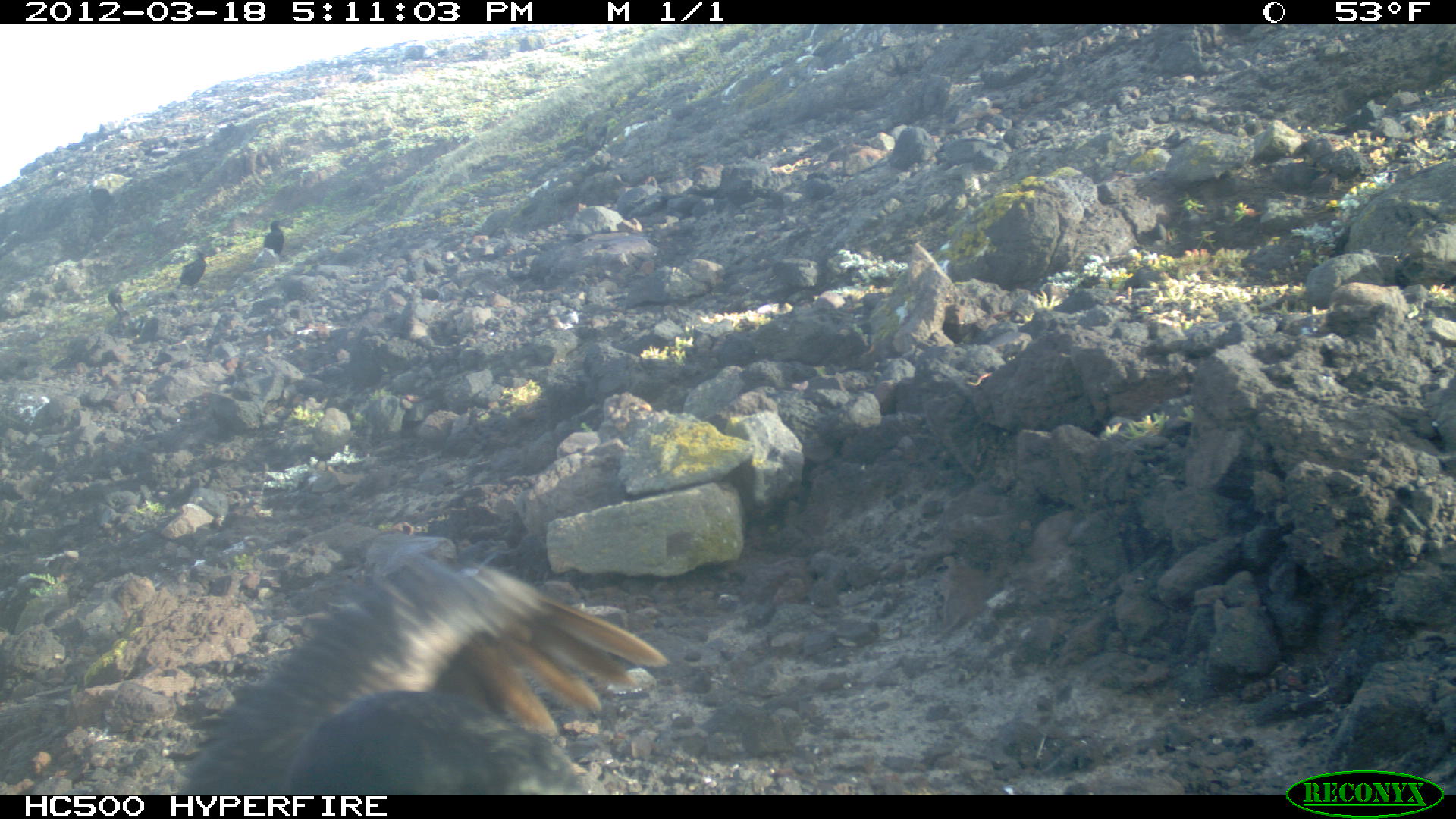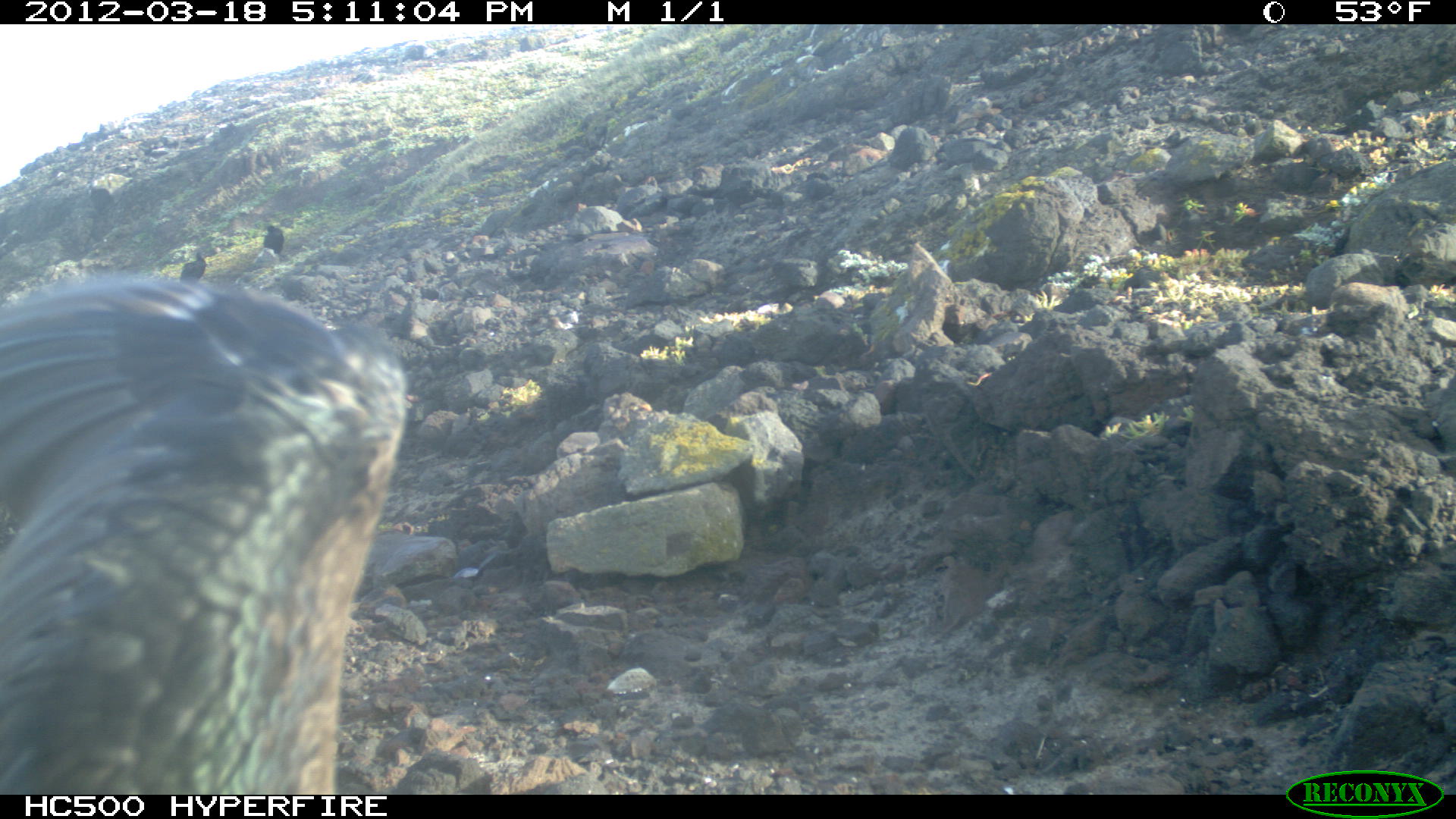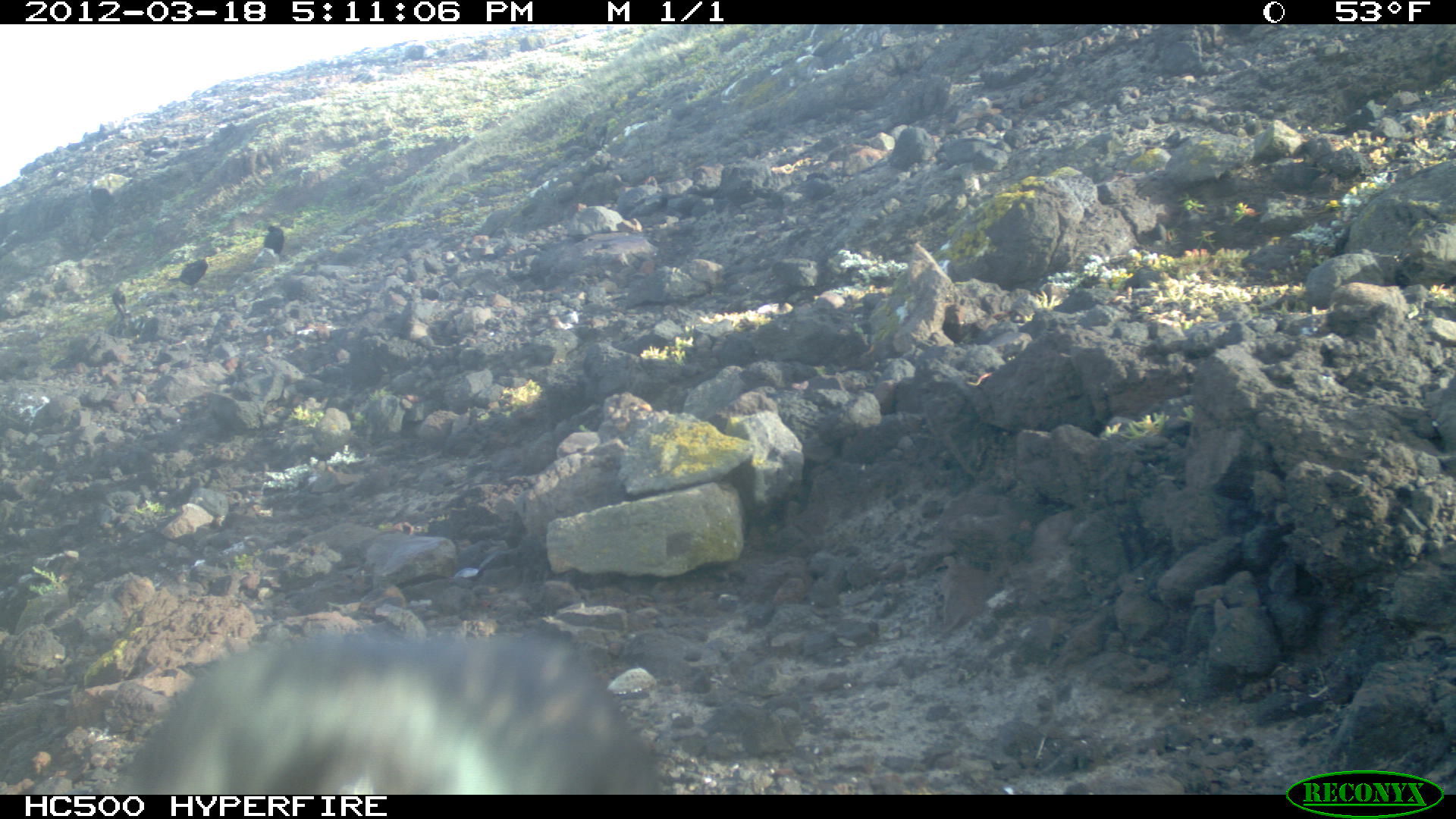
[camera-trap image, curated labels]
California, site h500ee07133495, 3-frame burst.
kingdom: Animalia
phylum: Chordata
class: Aves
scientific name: Aves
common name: bird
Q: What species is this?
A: Bird (Aves).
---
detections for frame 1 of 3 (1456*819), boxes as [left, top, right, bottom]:
bird: [177, 563, 666, 795]; [177, 253, 206, 290]; [262, 218, 284, 254]; [108, 287, 123, 318]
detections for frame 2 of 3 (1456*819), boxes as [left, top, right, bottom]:
bird: [0, 269, 403, 794]; [179, 251, 206, 282]; [263, 225, 284, 254]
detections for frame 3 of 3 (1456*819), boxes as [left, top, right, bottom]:
bird: [111, 628, 664, 793]; [168, 252, 212, 293]; [111, 280, 132, 322]; [263, 222, 284, 260]